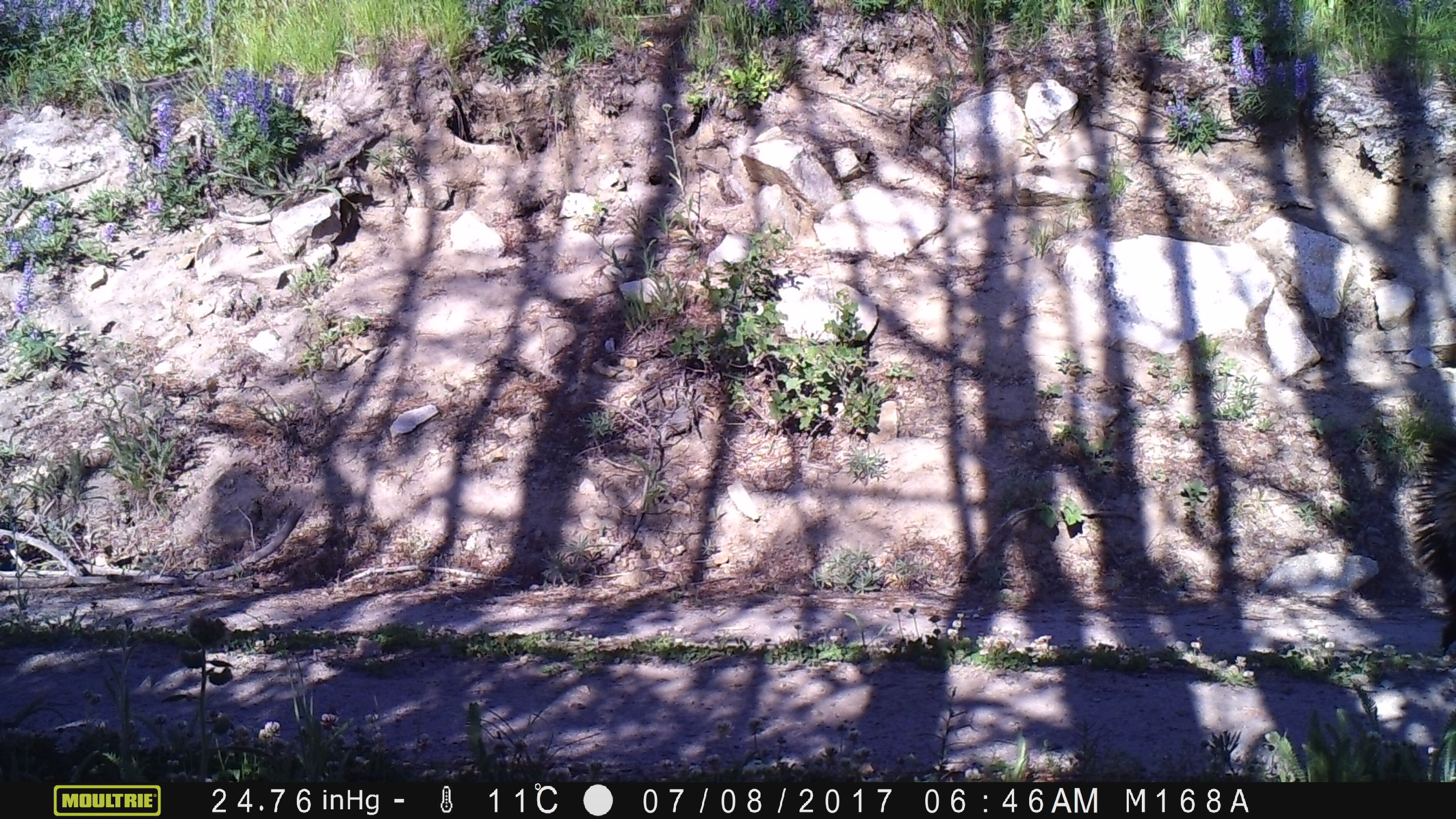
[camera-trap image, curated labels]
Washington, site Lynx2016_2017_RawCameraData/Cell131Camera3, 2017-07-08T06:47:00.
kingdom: Animalia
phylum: Chordata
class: Mammalia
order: Carnivora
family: Mephitidae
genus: Mephitis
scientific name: Mephitis mephitis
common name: striped skunk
Mephitis mephitis (striped skunk). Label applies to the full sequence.